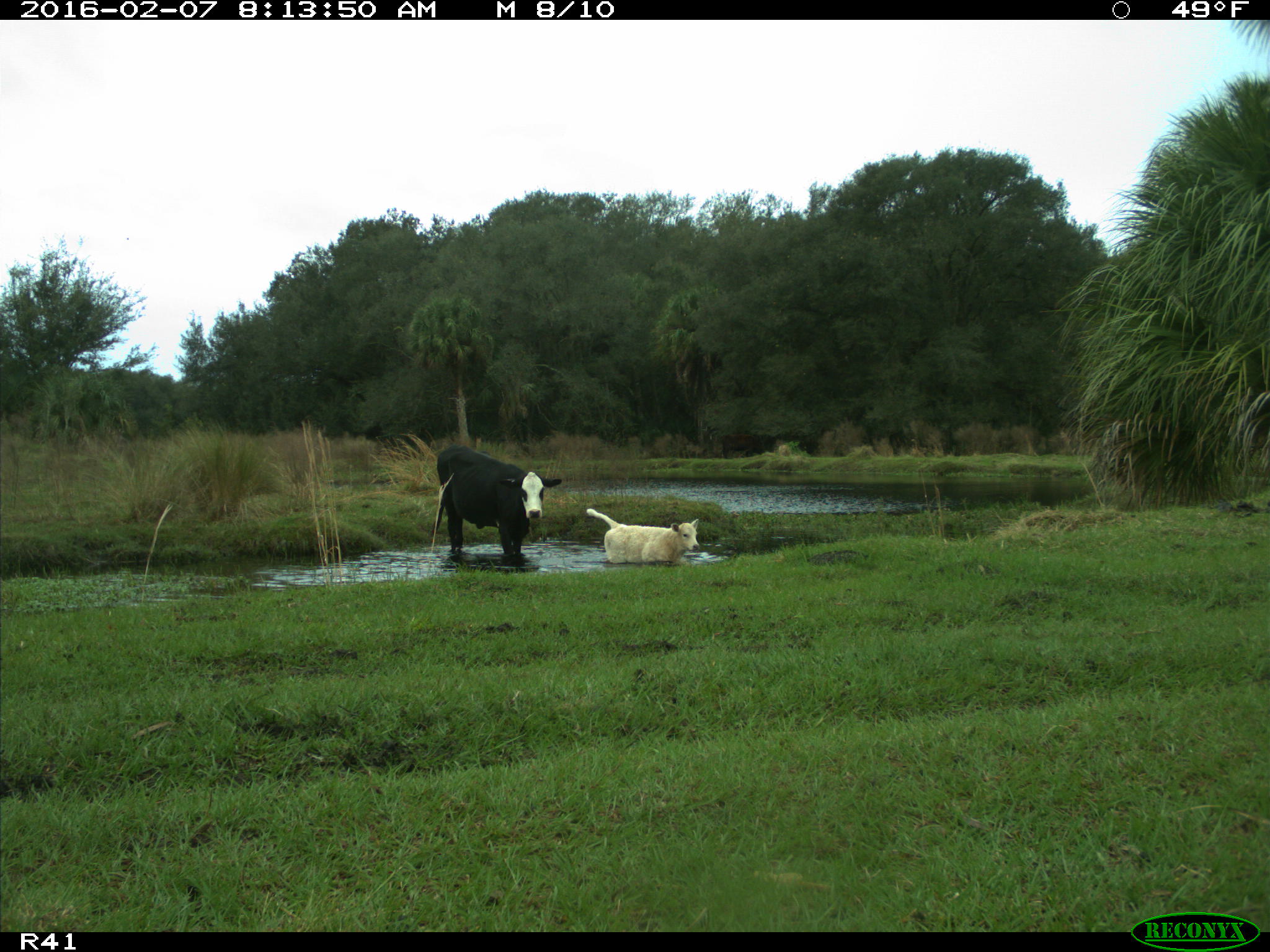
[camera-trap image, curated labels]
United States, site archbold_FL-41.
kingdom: Animalia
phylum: Chordata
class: Mammalia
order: Artiodactyla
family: Bovidae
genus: Bos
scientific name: Bos taurus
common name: domestic cow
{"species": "Bos taurus (domestic cow)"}